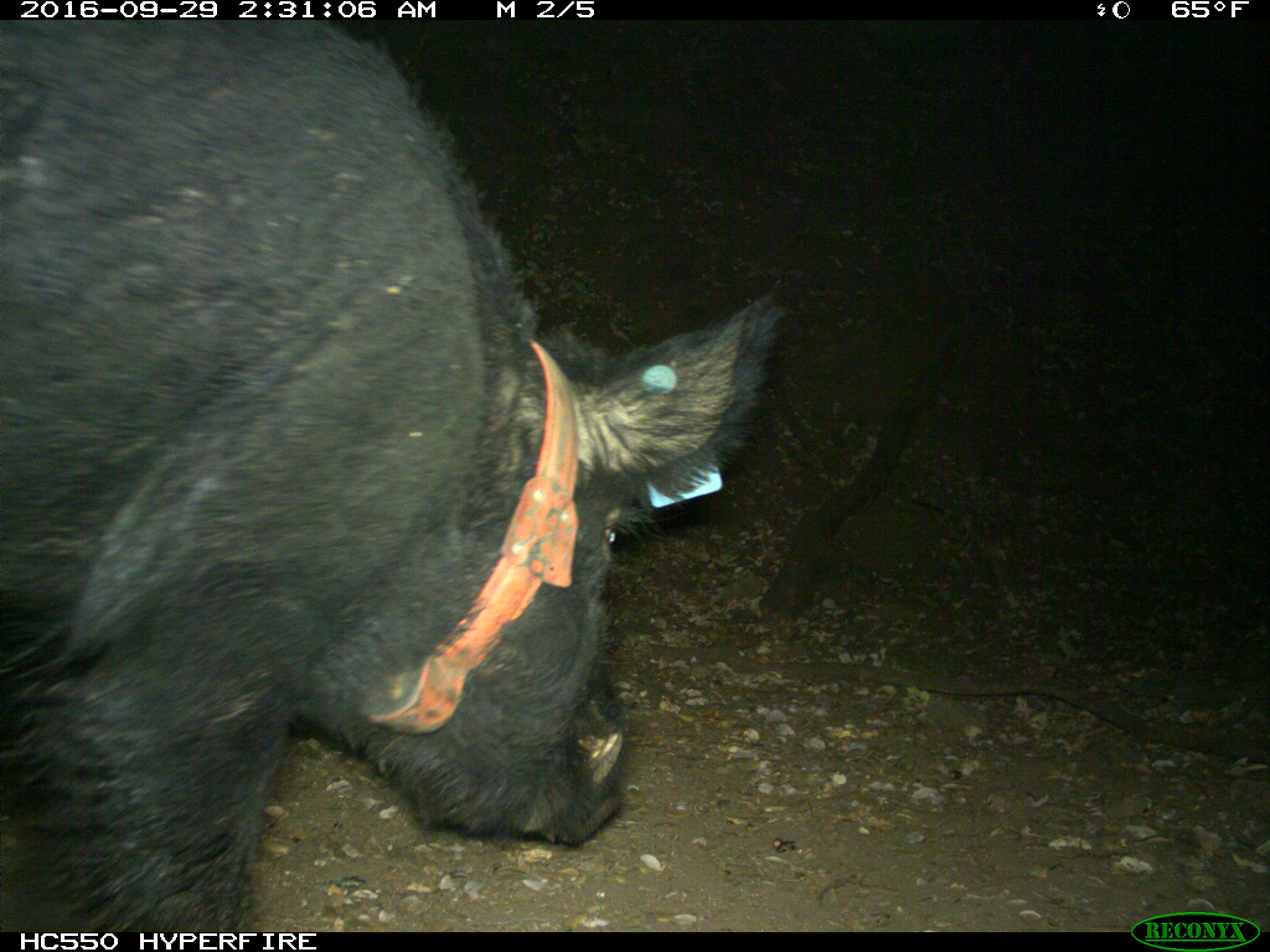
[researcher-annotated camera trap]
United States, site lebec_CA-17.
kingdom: Animalia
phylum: Chordata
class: Mammalia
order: Artiodactyla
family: Suidae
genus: Sus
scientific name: Sus scrofa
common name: wild boar